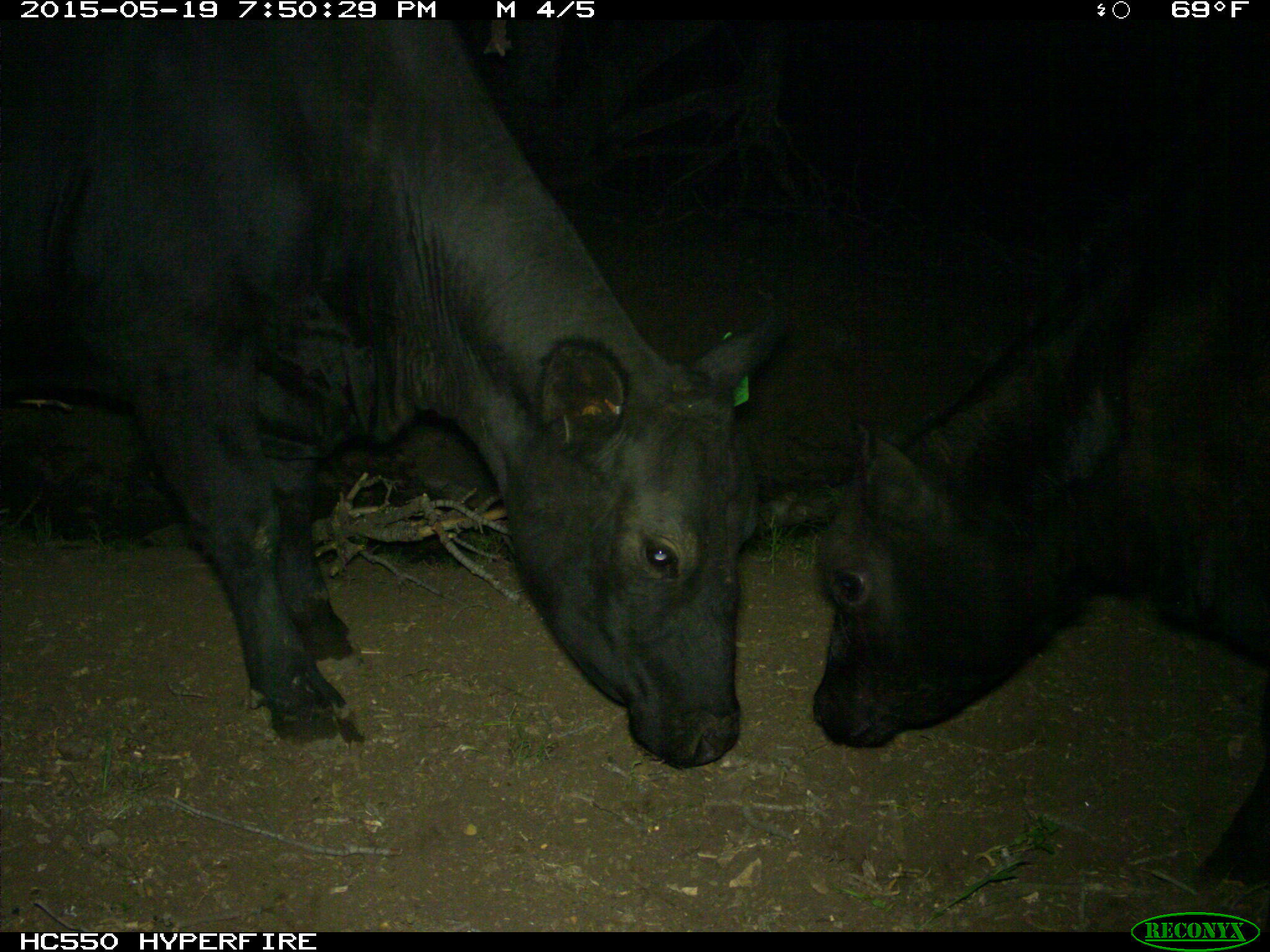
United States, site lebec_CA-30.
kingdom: Animalia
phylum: Chordata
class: Mammalia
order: Artiodactyla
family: Bovidae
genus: Bos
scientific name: Bos taurus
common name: domestic cow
Bos taurus (domestic cow).